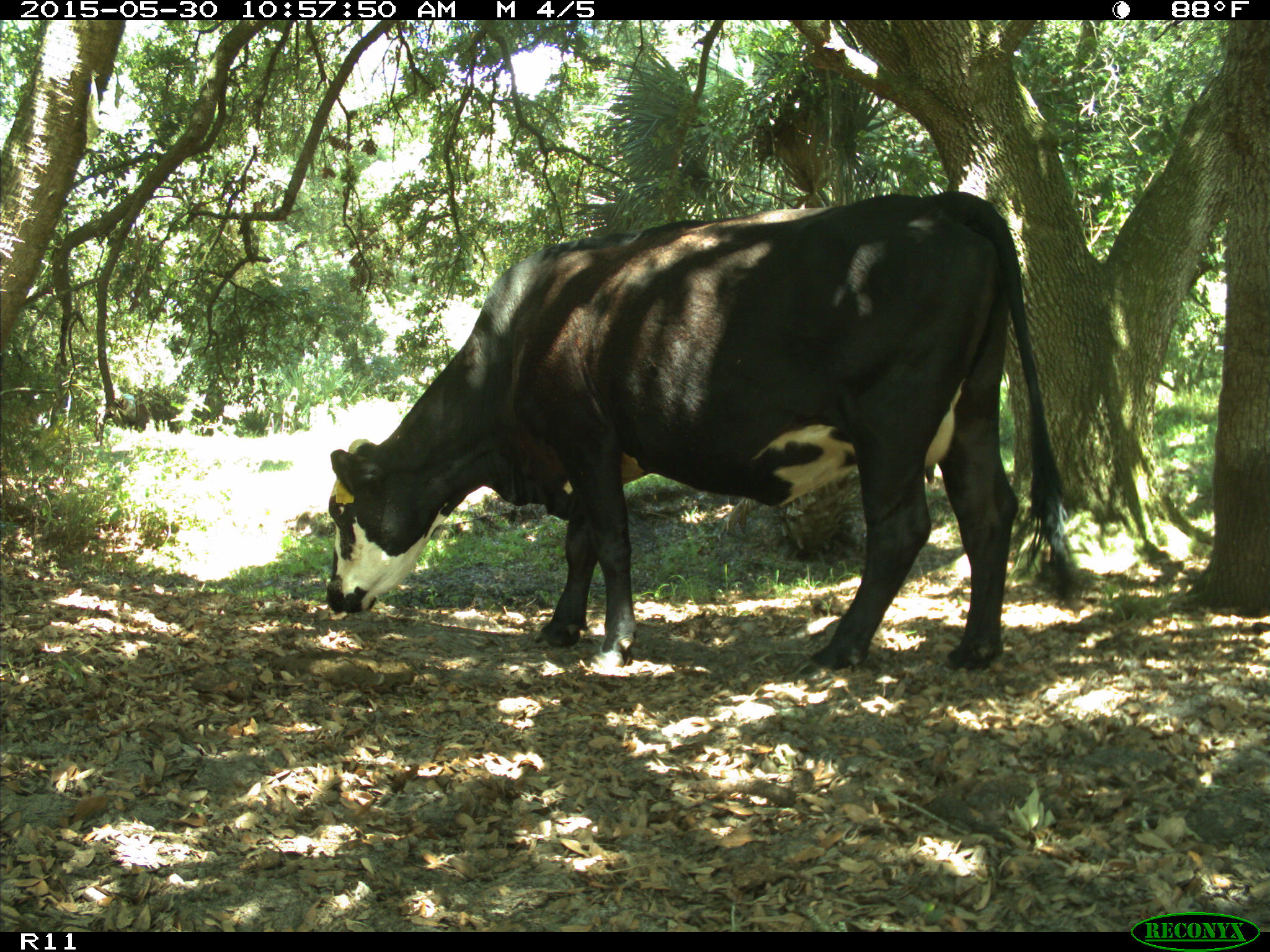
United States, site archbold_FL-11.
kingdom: Animalia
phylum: Chordata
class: Mammalia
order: Artiodactyla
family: Bovidae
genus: Bos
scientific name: Bos taurus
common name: domestic cow